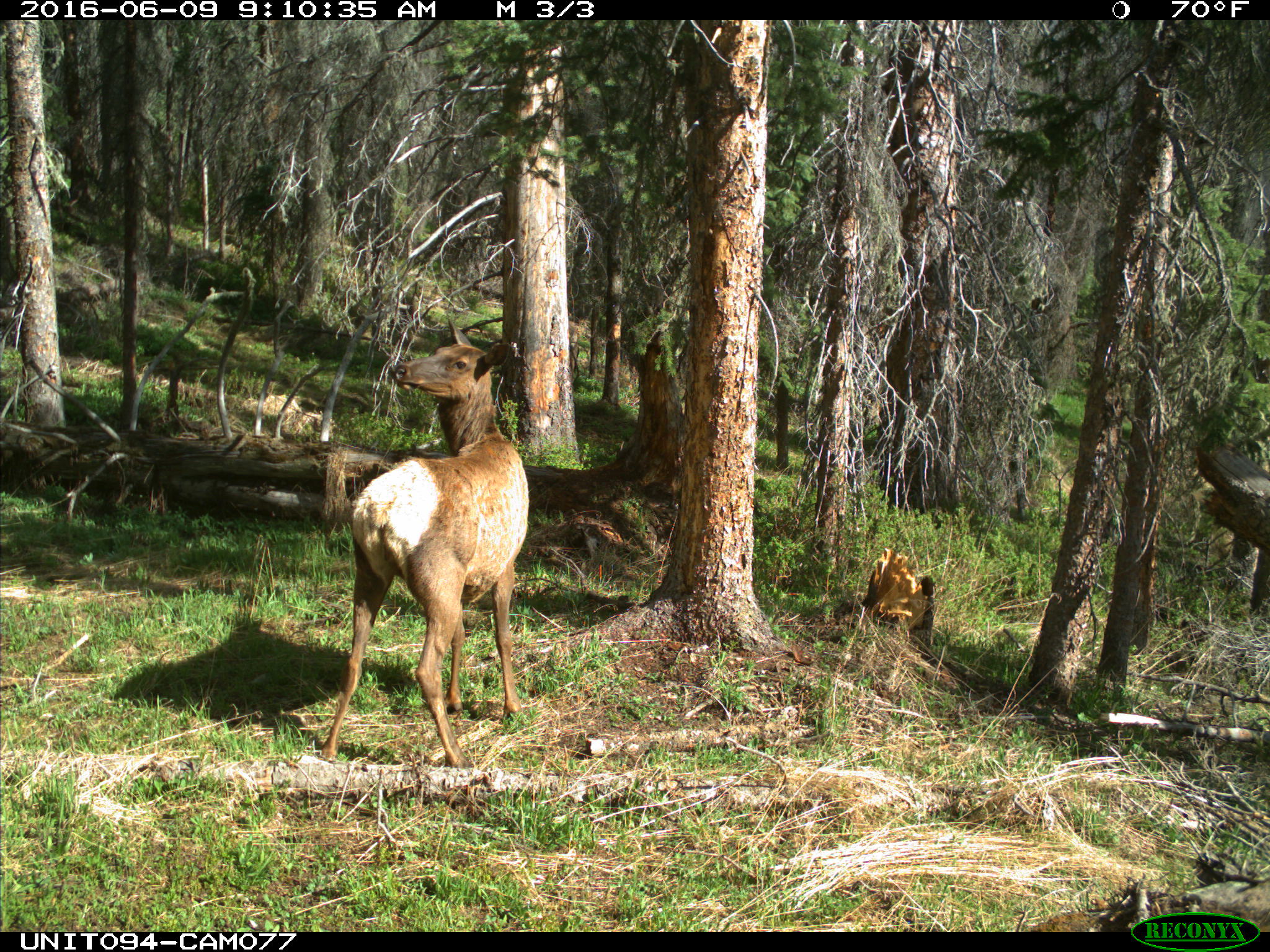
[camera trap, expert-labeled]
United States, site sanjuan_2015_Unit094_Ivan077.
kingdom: Animalia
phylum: Chordata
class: Mammalia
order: Artiodactyla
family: Cervidae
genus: Cervus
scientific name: Cervus elaphus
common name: red deer